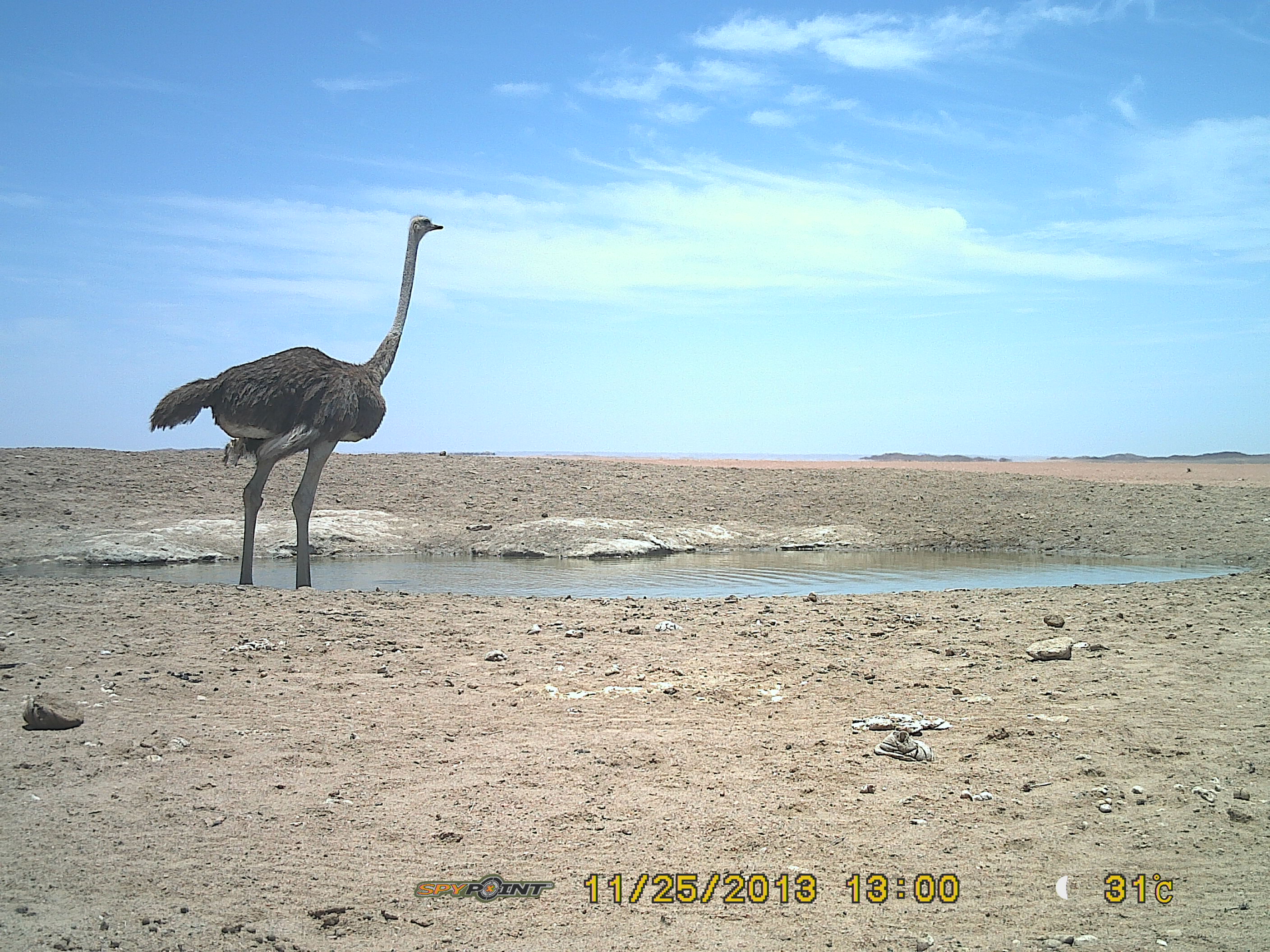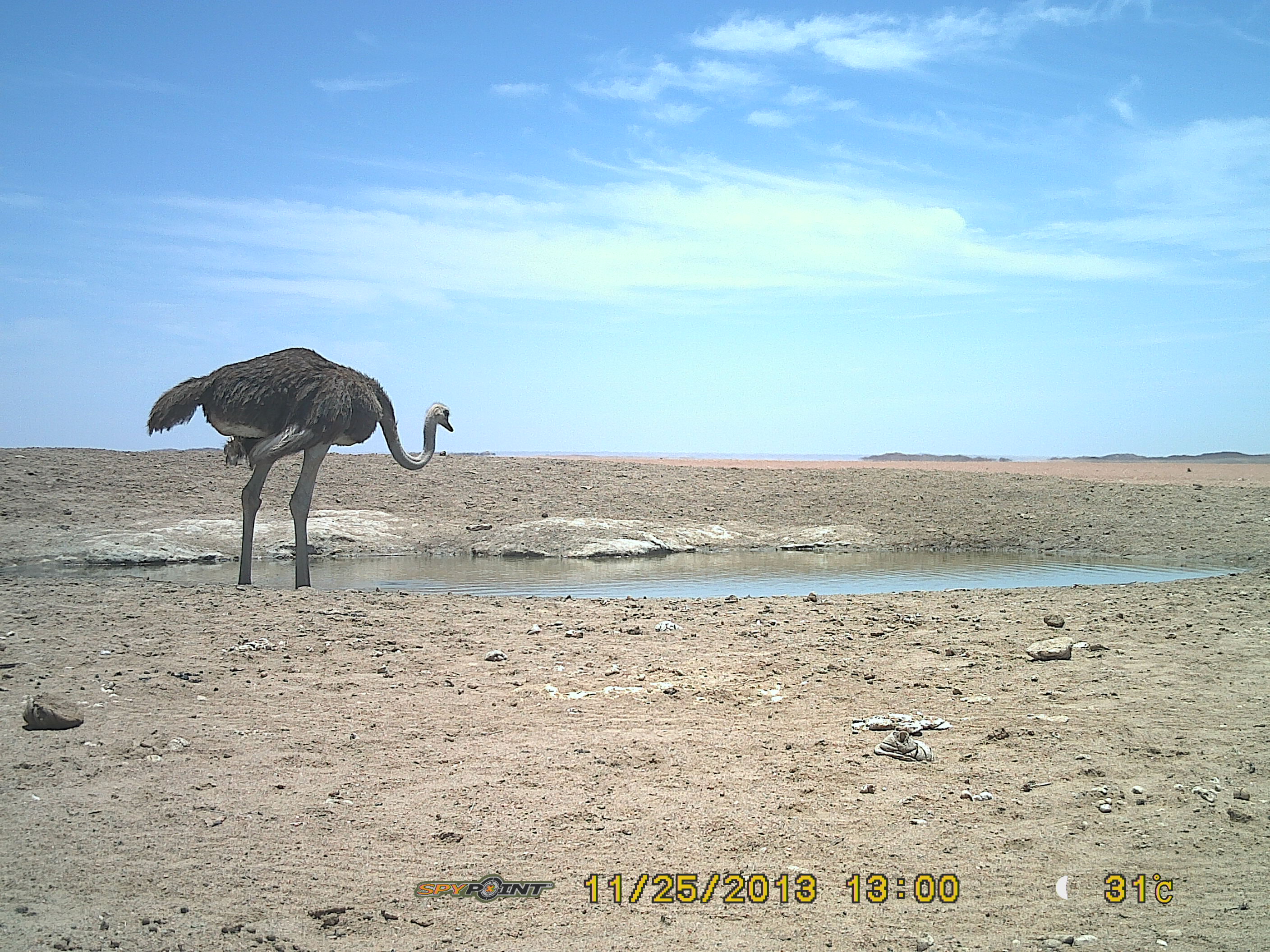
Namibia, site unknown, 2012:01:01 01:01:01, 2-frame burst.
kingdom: Animalia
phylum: Chordata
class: Aves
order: Struthioniformes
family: Struthionidae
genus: Struthio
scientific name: Struthio camelus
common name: common ostrich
Struthio camelus (common ostrich).